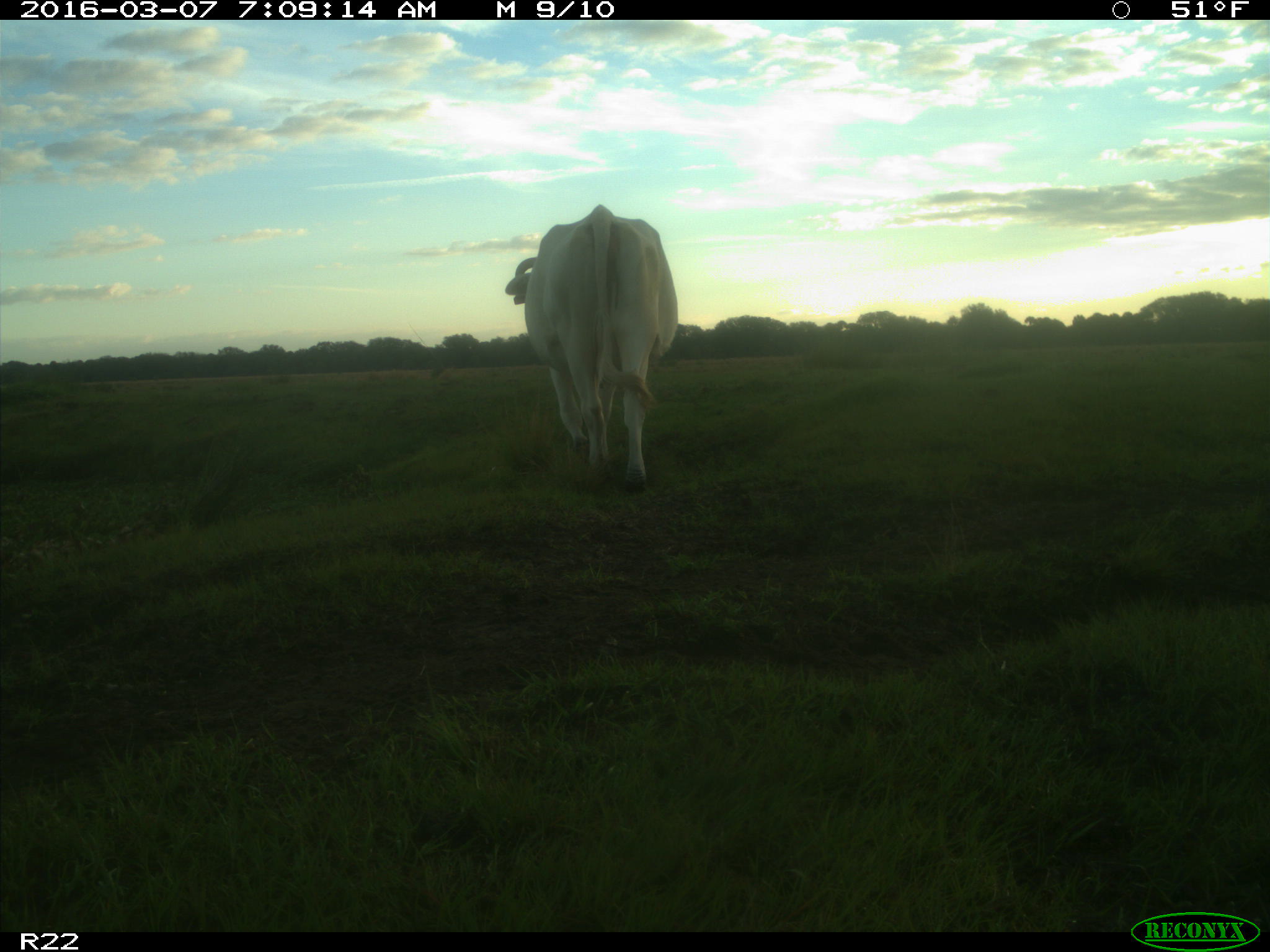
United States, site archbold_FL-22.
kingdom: Animalia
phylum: Chordata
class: Mammalia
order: Artiodactyla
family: Bovidae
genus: Bos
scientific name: Bos taurus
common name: domestic cow